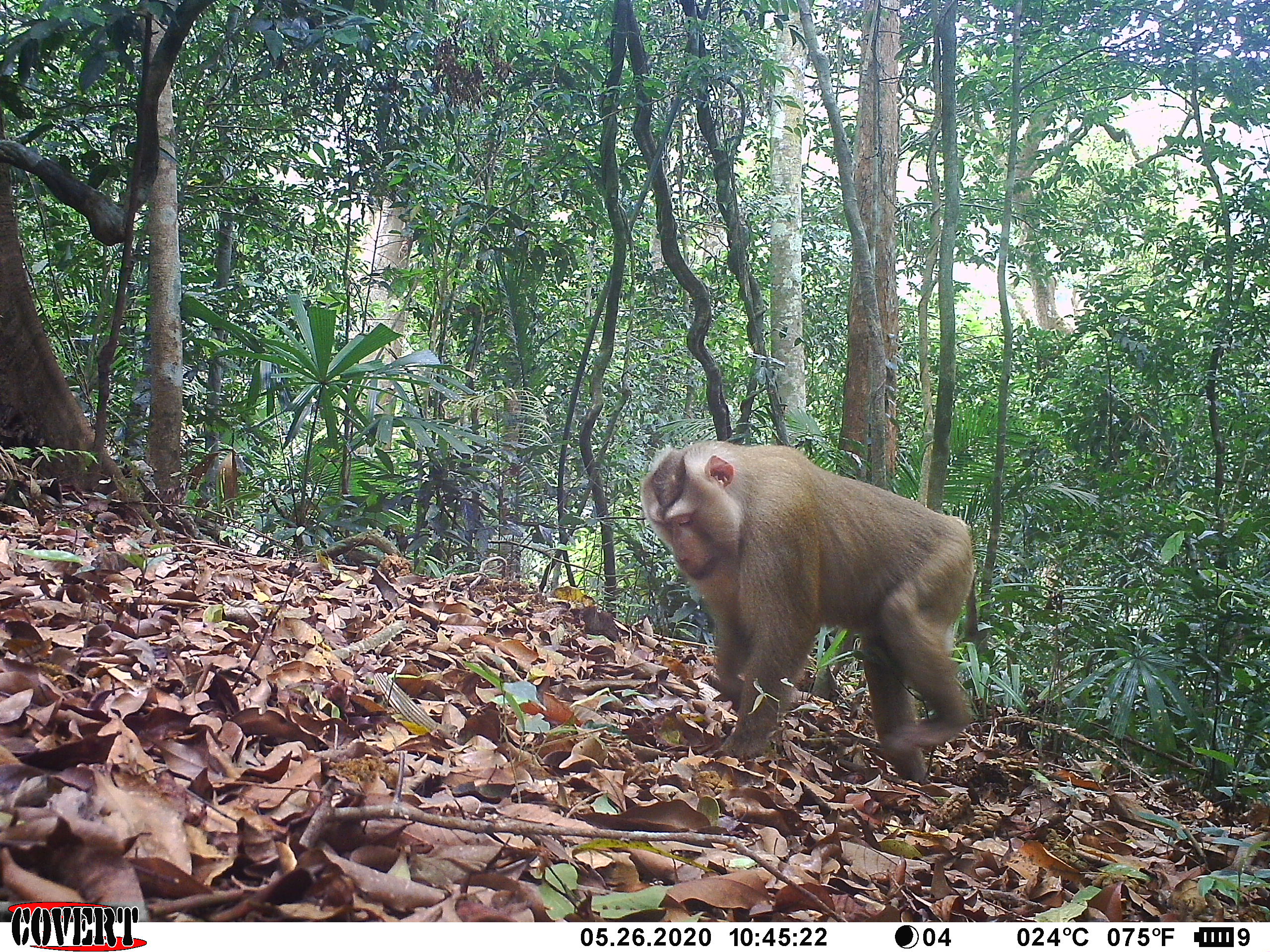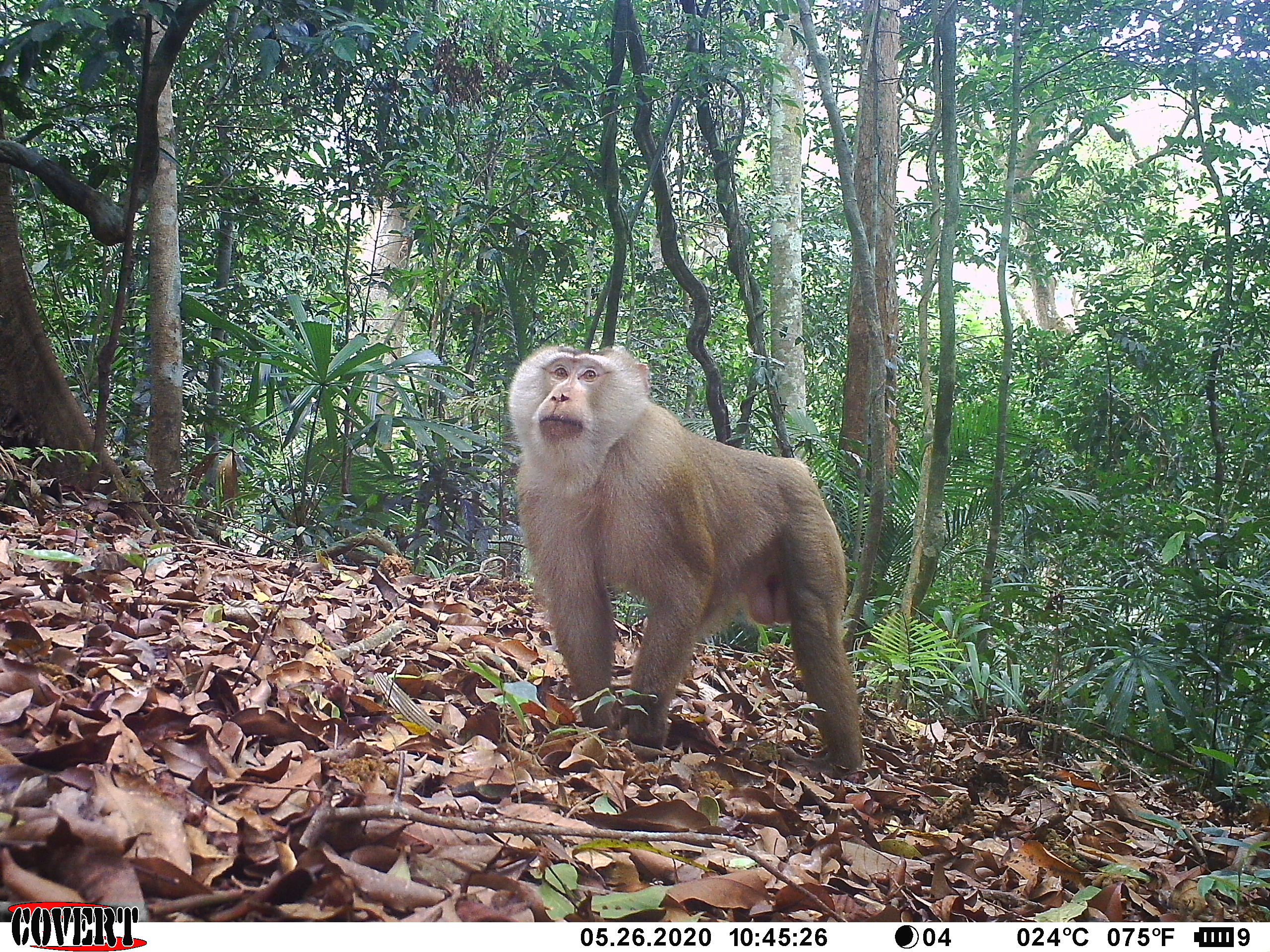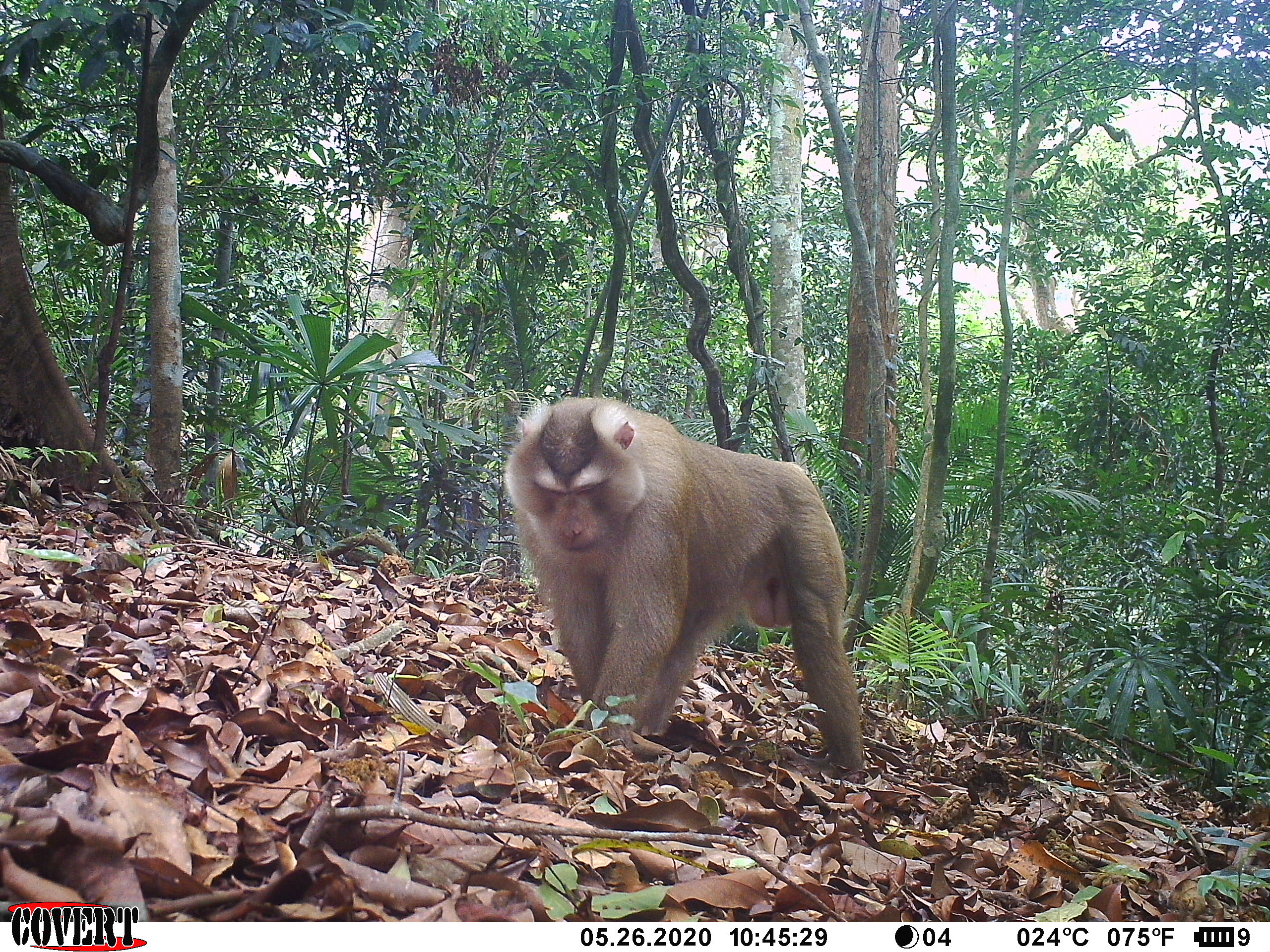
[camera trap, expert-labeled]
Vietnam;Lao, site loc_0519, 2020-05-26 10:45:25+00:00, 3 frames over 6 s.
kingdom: Animalia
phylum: Chordata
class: Mammalia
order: Primates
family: Cercopithecidae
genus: Macaca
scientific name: Macaca nemestrina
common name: pig-tailed macaque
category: pig tailed macaque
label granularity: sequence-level